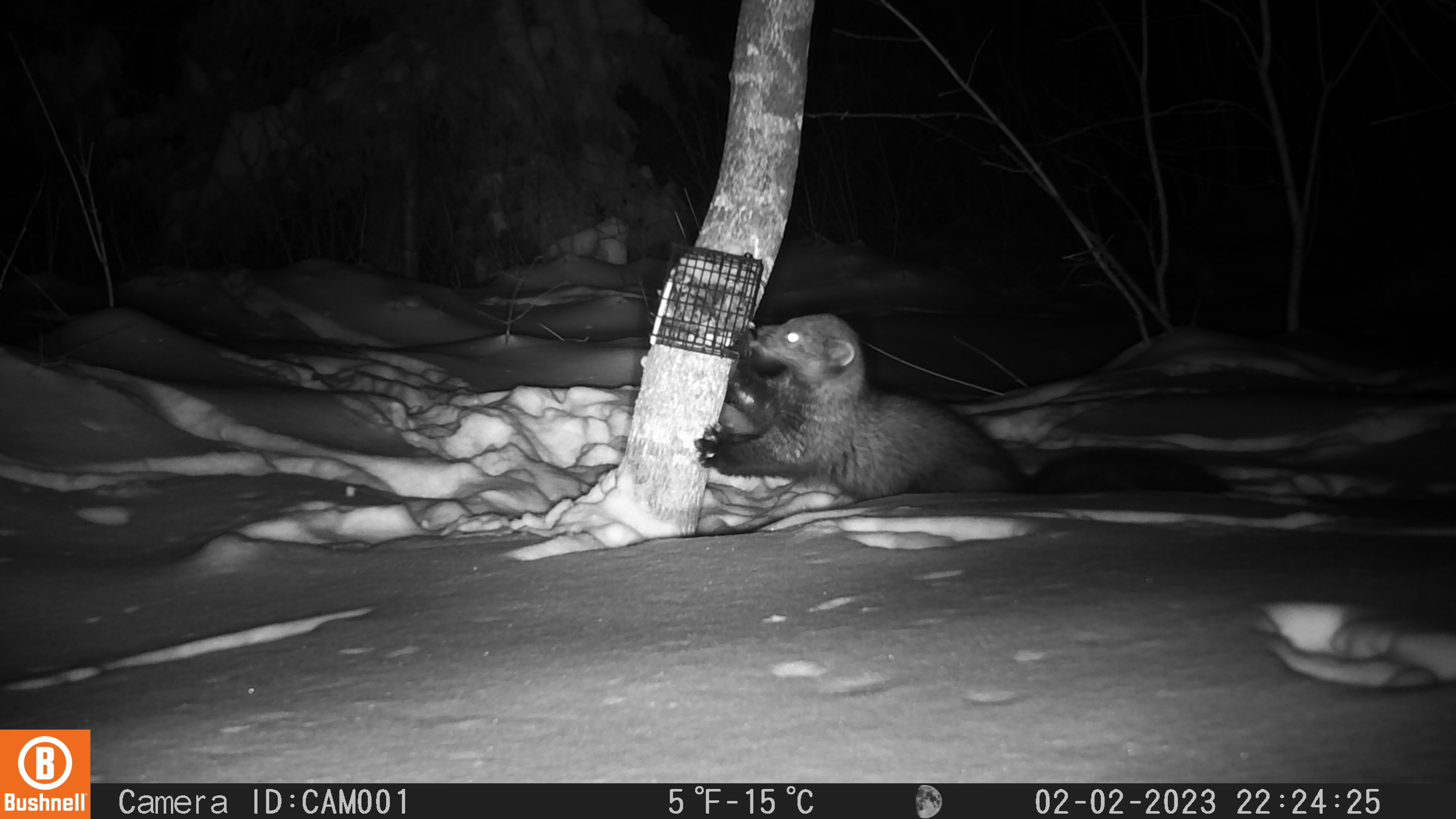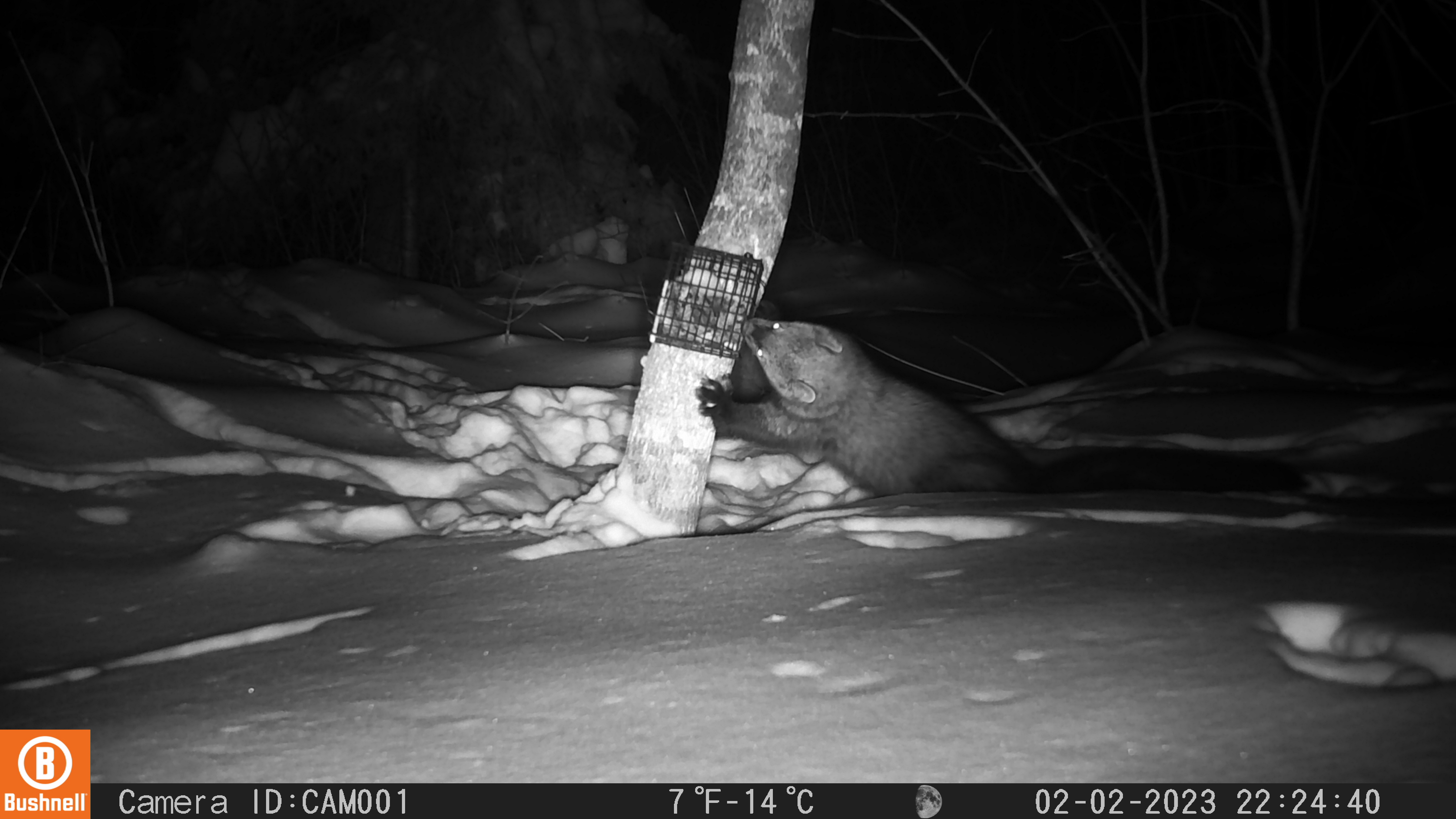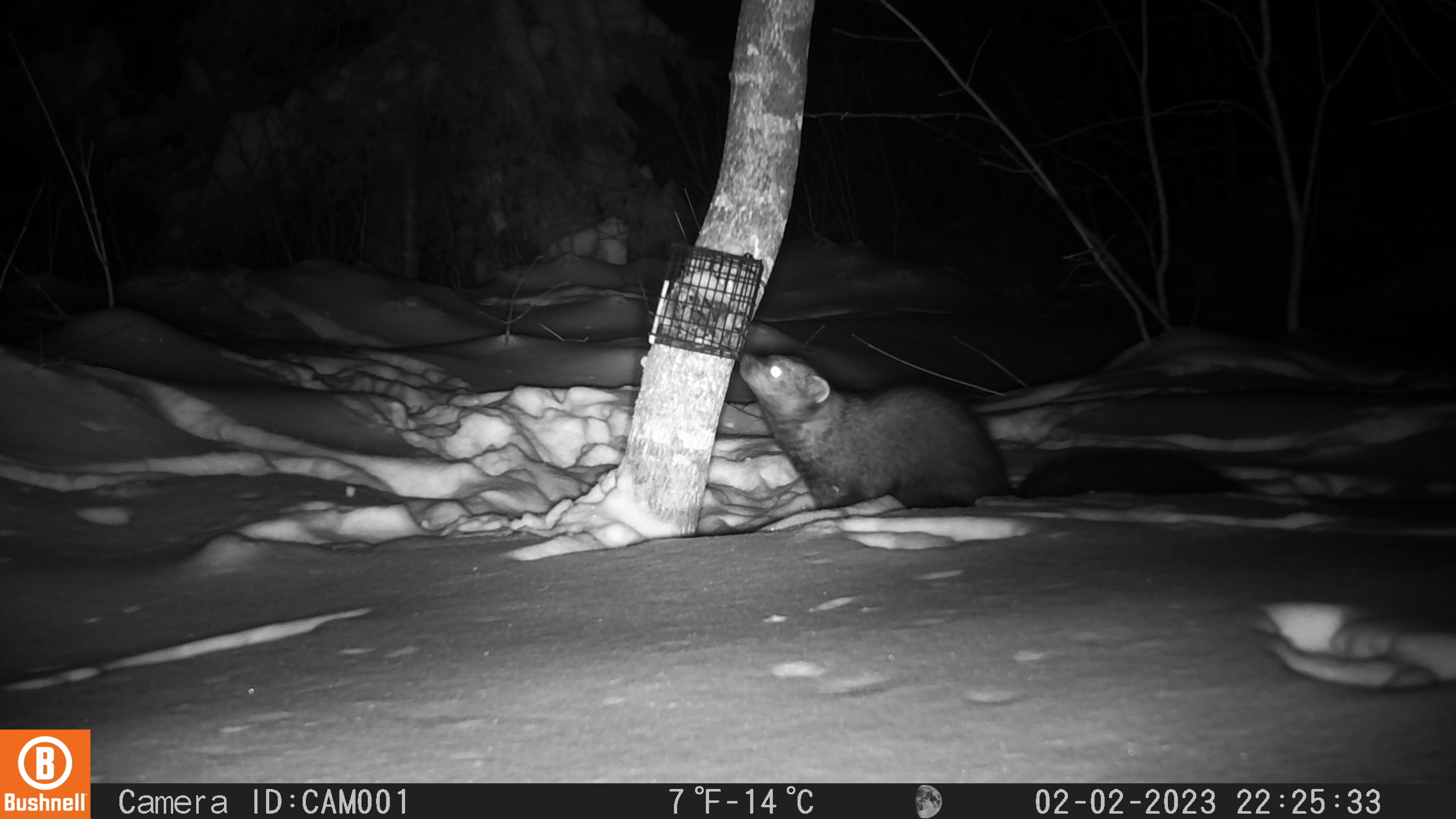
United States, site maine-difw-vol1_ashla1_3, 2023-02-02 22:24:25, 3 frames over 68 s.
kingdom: Animalia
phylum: Chordata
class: Mammalia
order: Carnivora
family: Mustelidae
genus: Pekania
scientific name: Pekania pennanti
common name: fisher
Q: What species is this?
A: Fisher (Pekania pennanti).